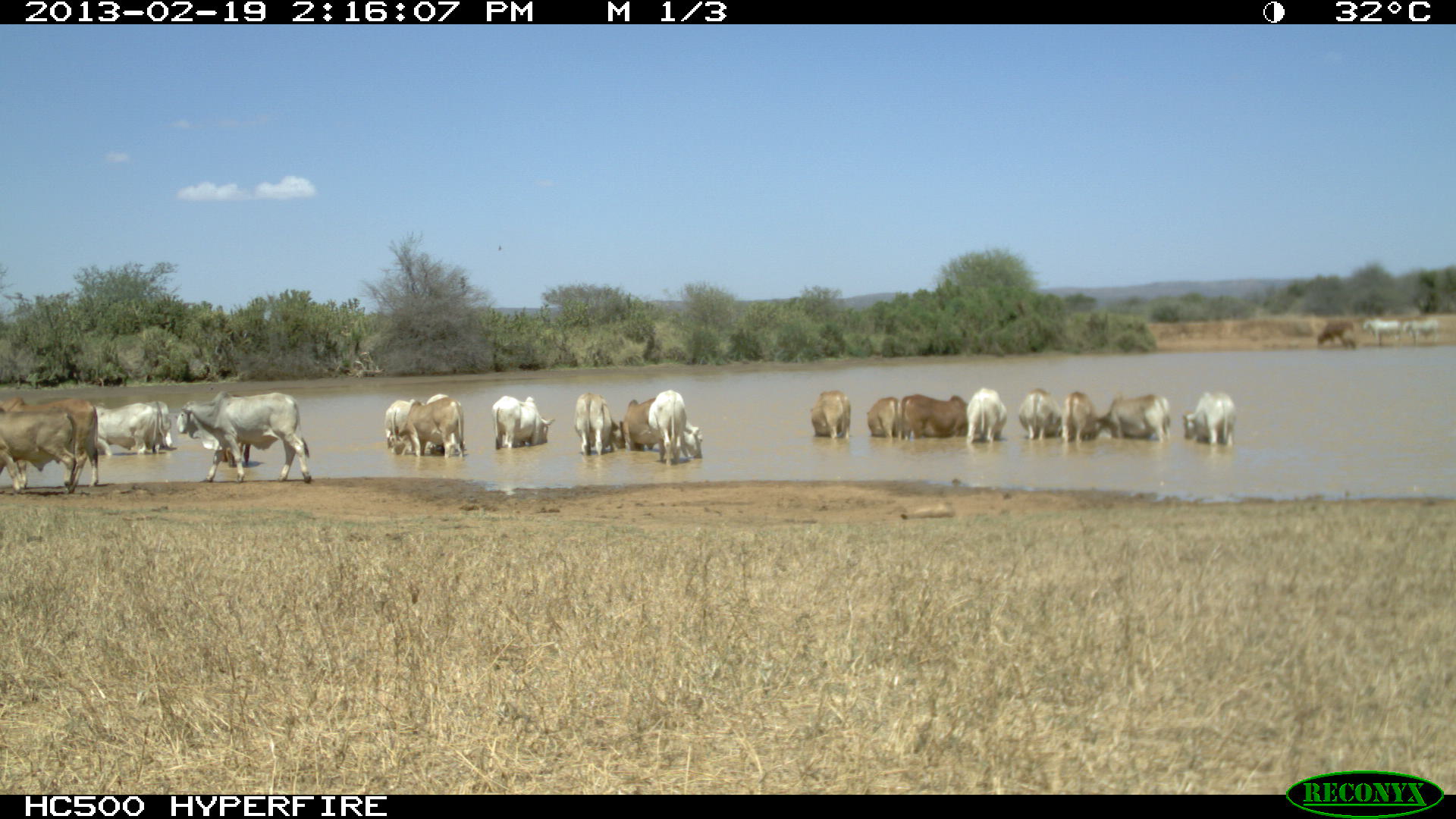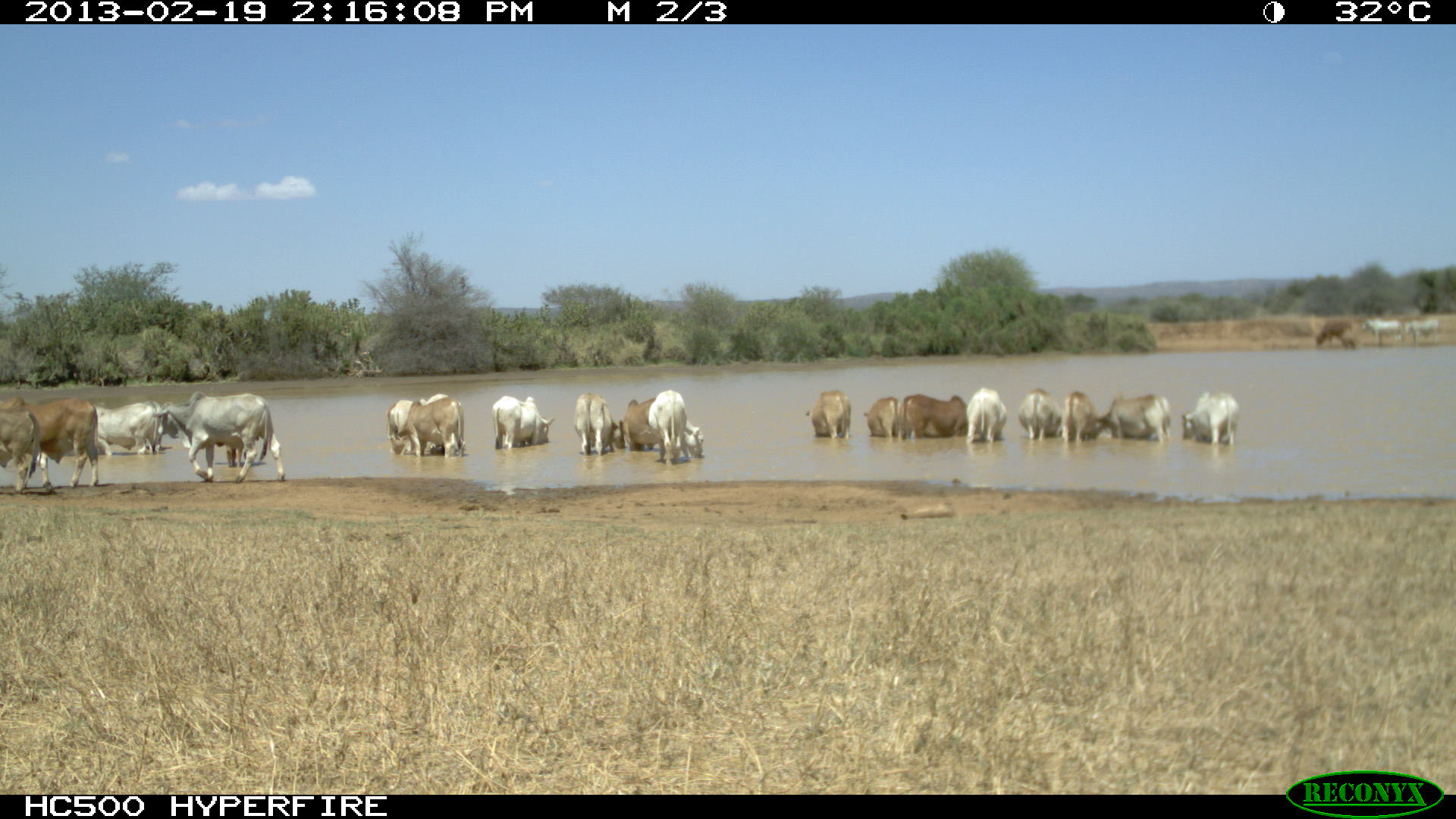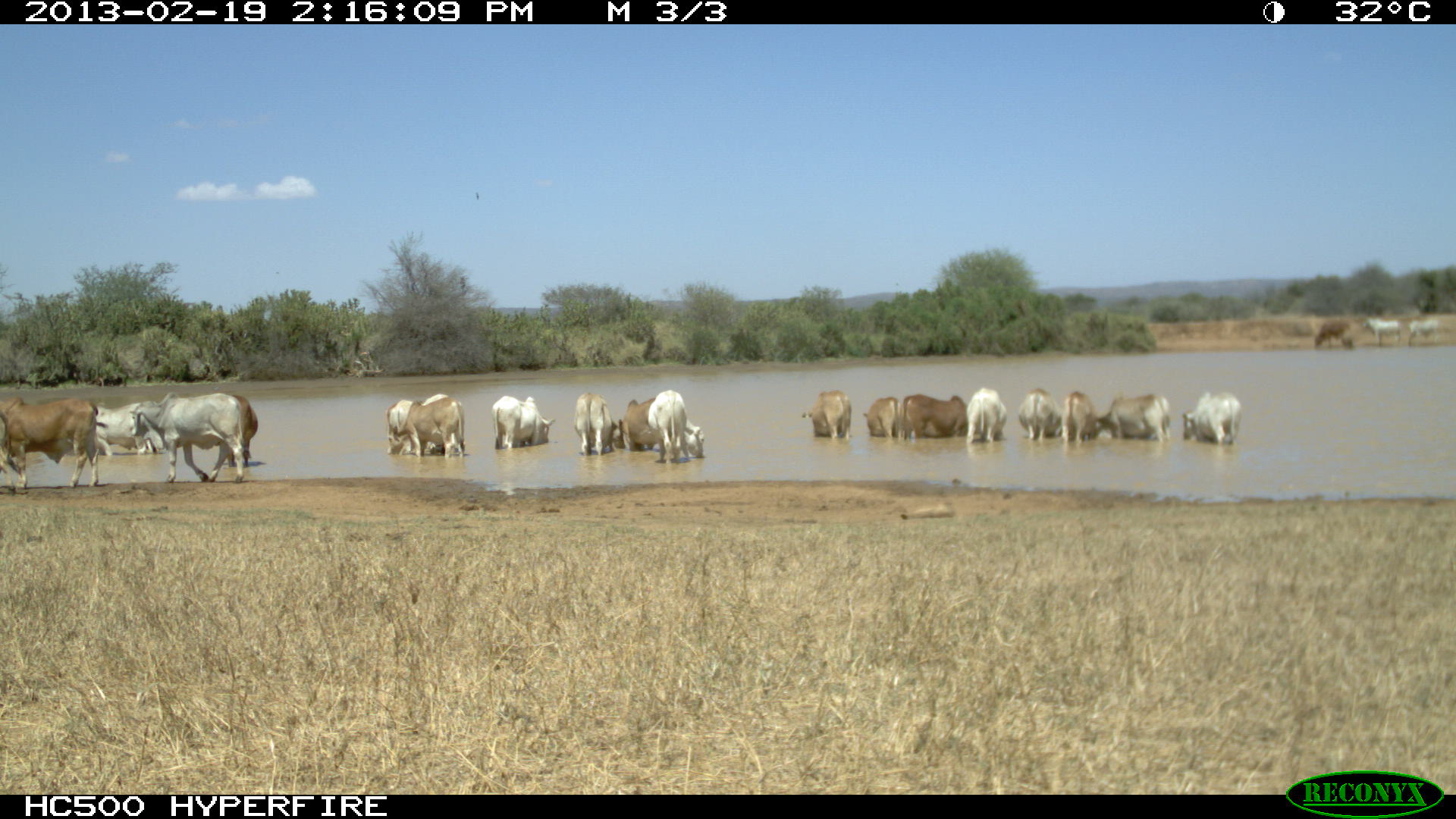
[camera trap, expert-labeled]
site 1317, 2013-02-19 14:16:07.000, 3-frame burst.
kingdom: Animalia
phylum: Chordata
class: Mammalia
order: Artiodactyla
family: Bovidae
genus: Bos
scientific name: Bos taurus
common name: domestic cattle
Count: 1.